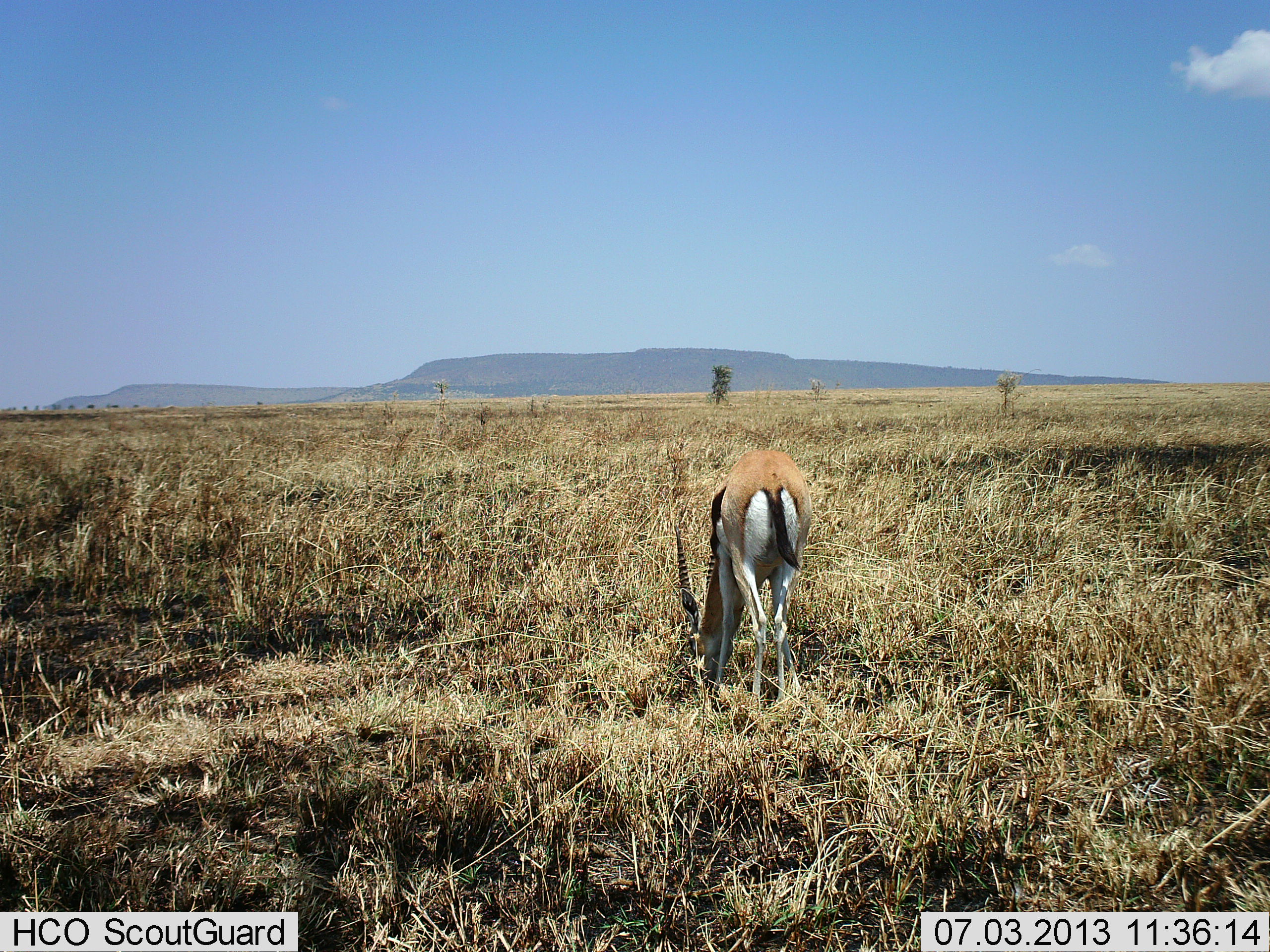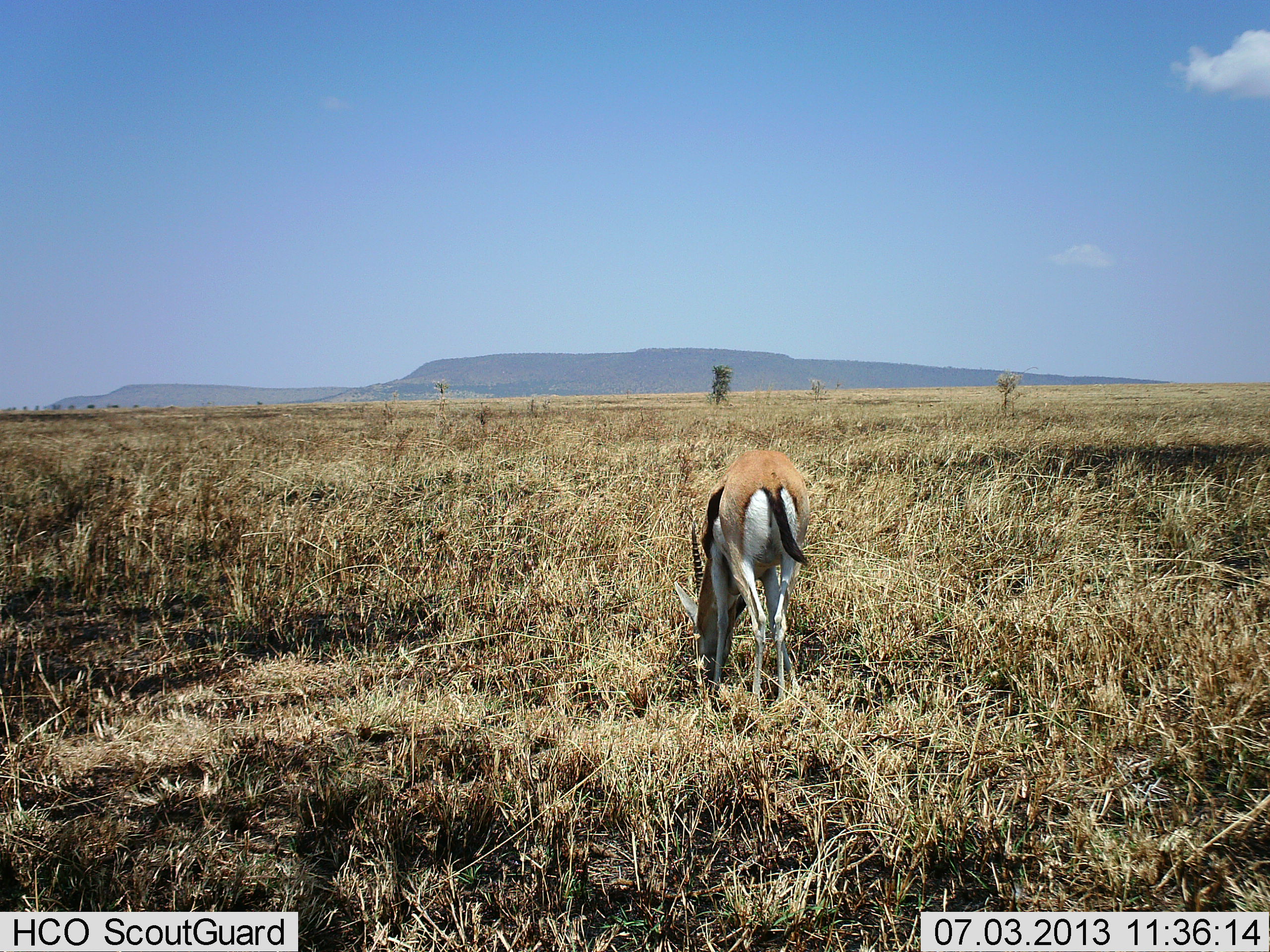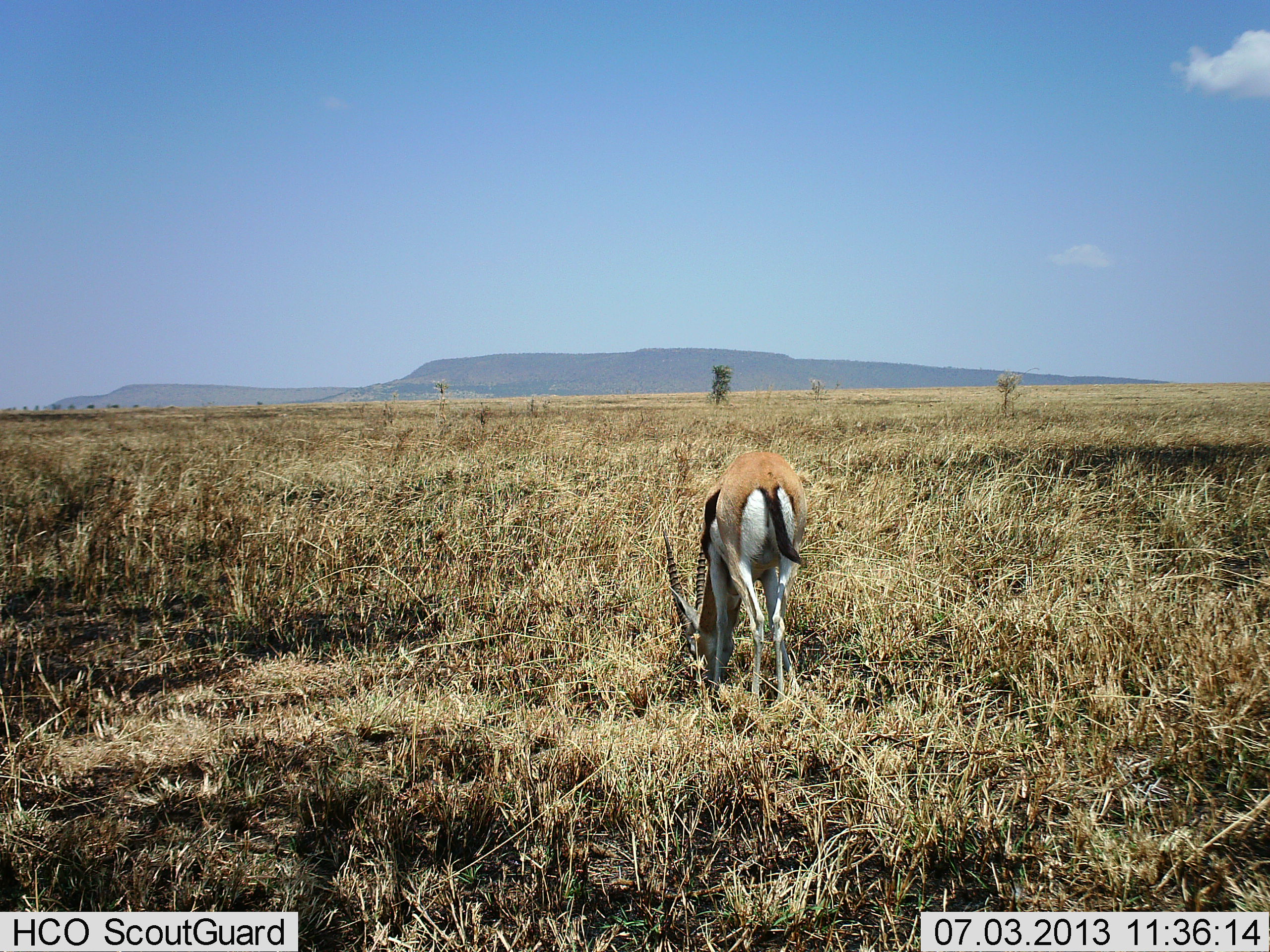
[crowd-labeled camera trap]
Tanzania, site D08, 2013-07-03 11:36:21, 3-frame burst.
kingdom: Animalia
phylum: Chordata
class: Mammalia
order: Artiodactyla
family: Bovidae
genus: Eudorcas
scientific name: Eudorcas thomsonii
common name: thomson's gazelle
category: gazellethomsons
Gazellethomsons (thomson's gazelle) (Eudorcas thomsonii), count 1. Behavior (volunteer vote fractions): standing 23%, resting 0%, moving 0%, interacting 0%. Young present (vote fraction): 3%. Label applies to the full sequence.